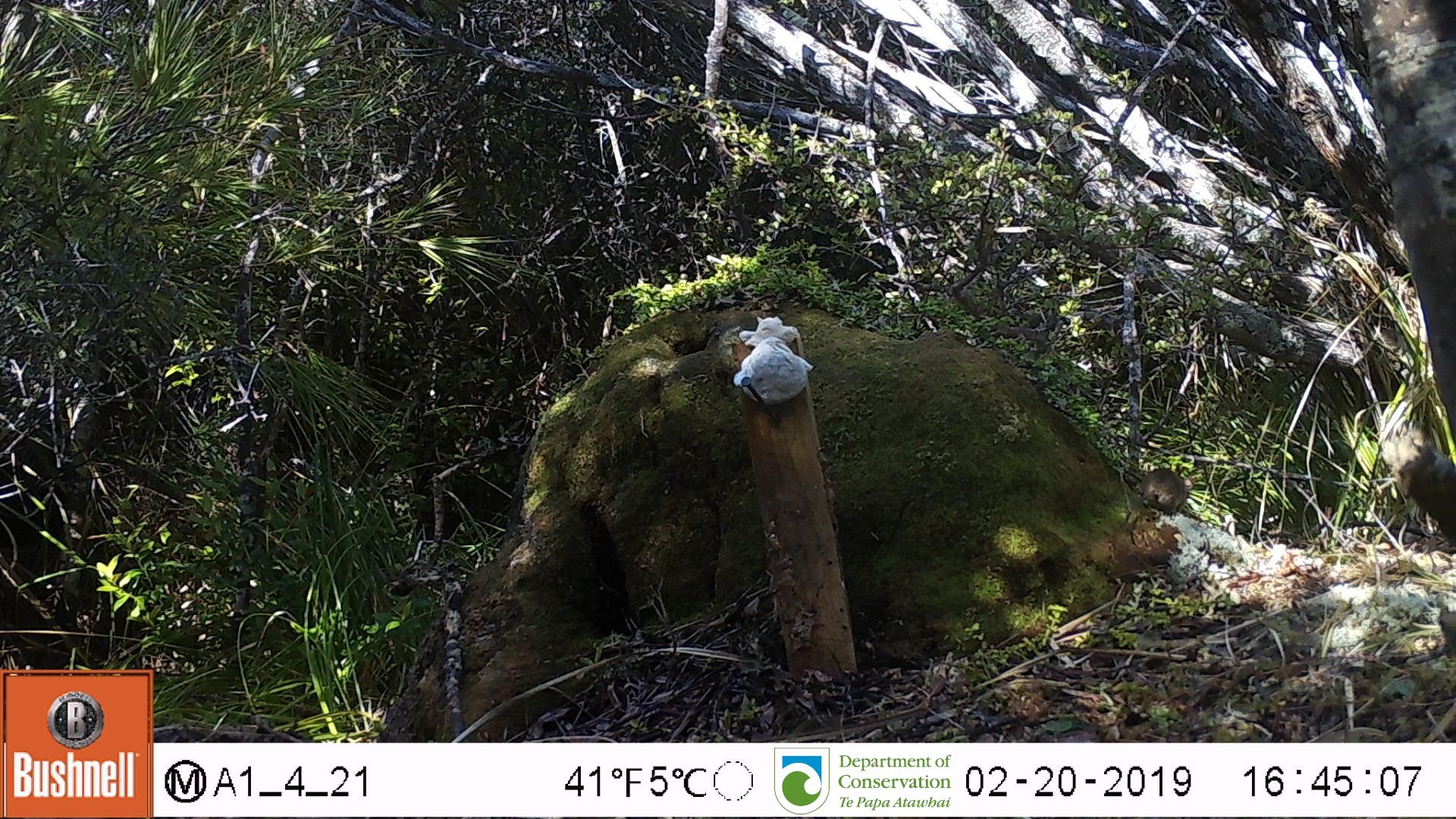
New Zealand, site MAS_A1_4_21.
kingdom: Animalia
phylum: Chordata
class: Mammalia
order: Rodentia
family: Muridae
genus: Mus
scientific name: Mus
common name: mouse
Mouse (Mus).